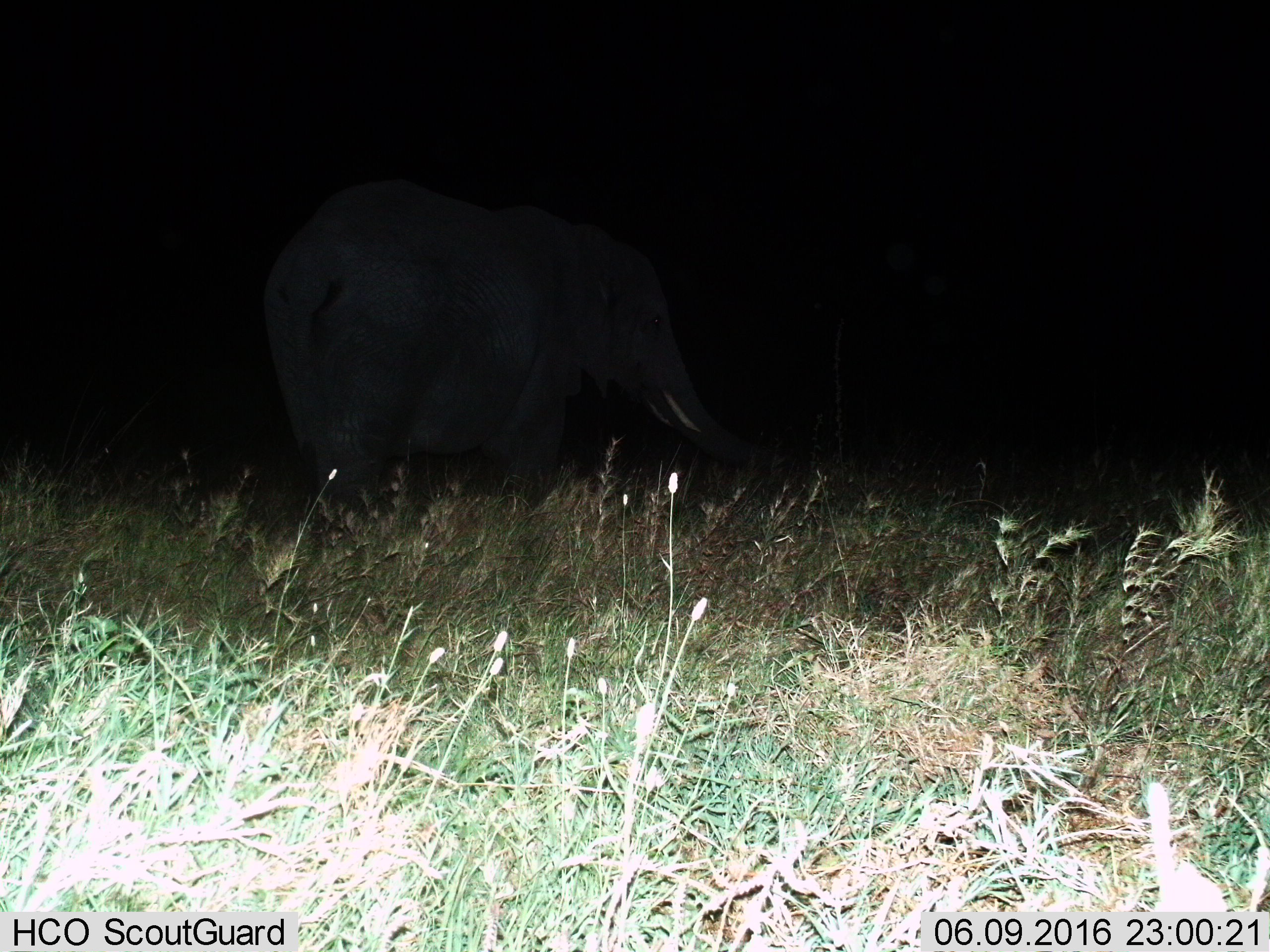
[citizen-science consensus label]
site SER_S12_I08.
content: unidentified animal